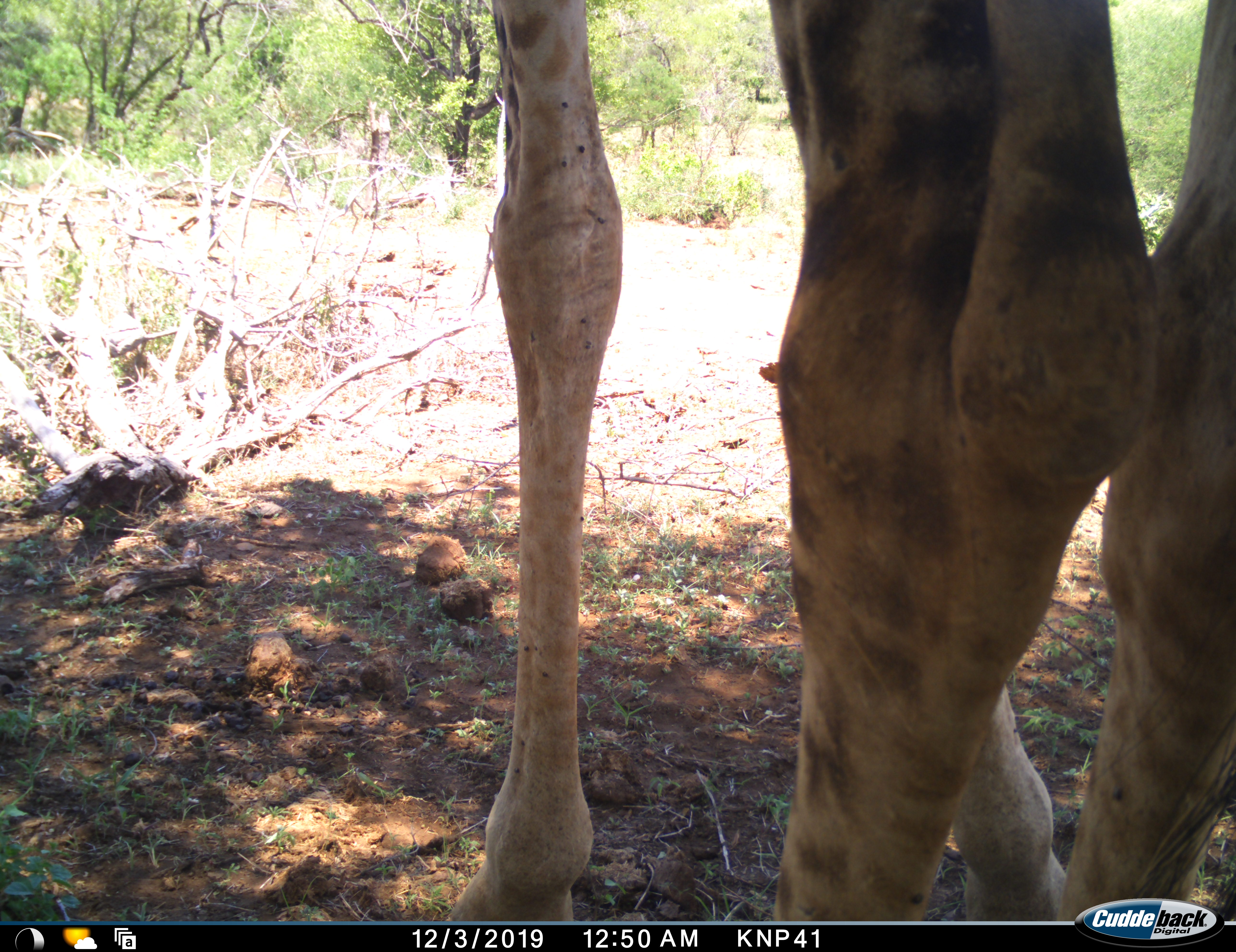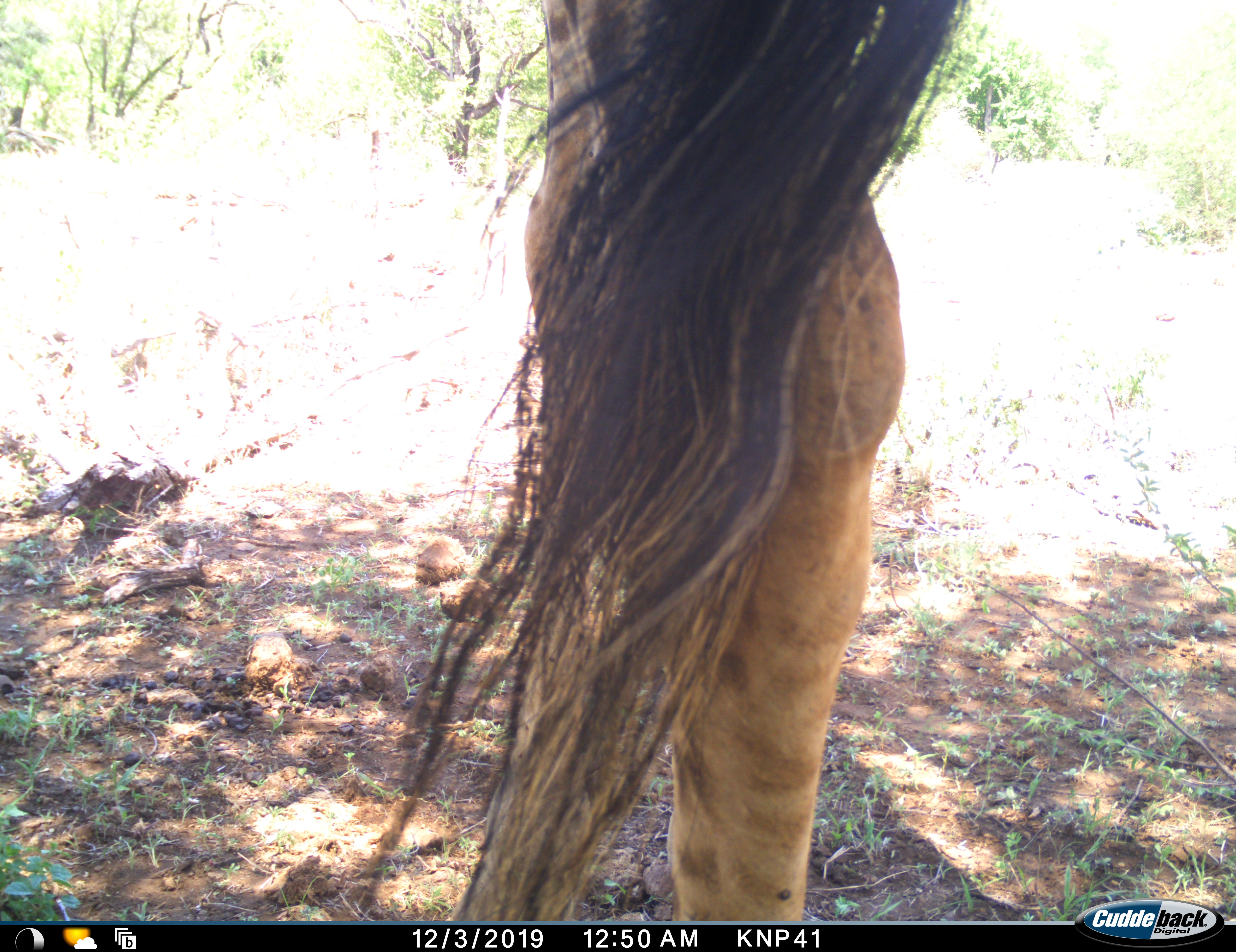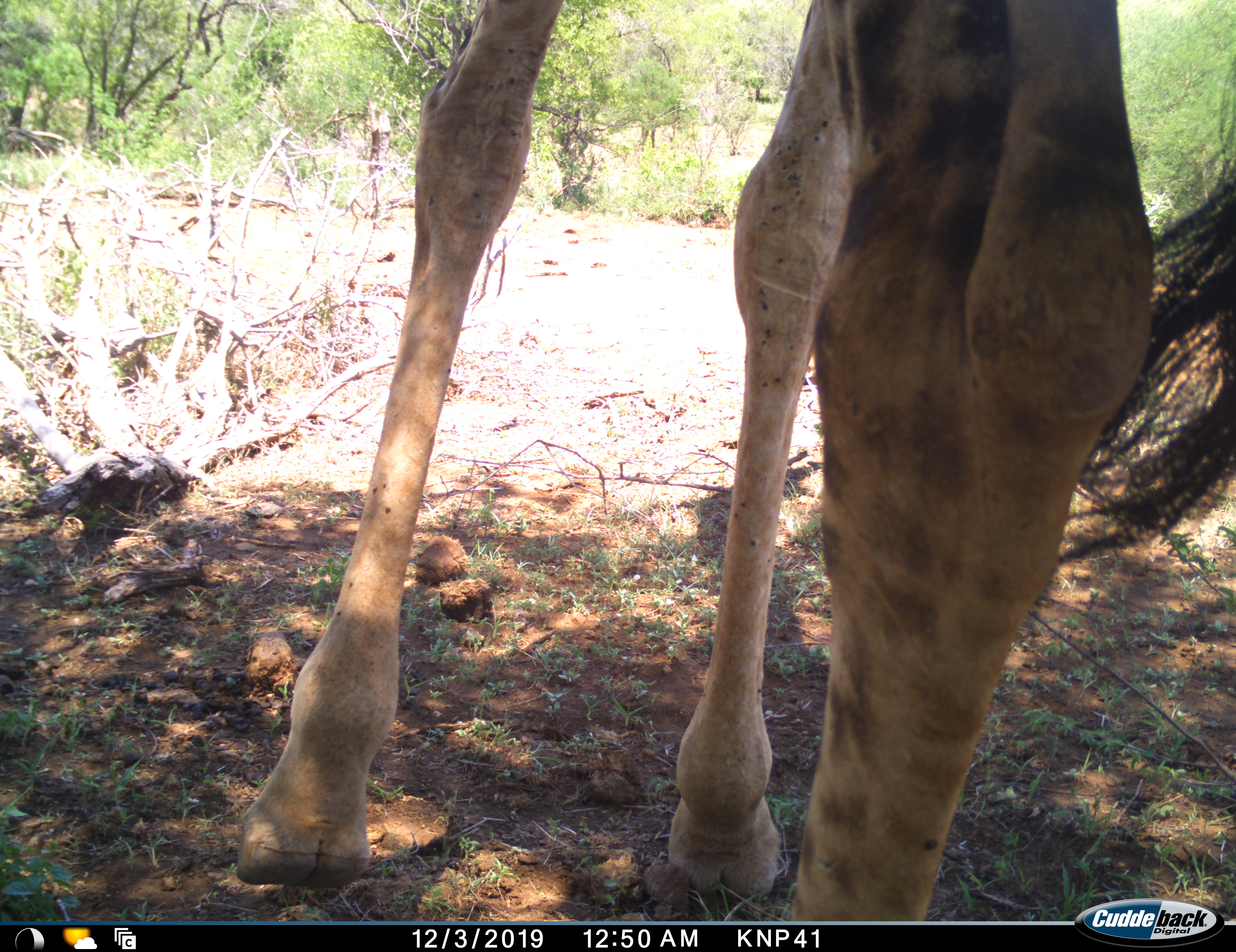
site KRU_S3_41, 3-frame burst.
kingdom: Animalia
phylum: Chordata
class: Mammalia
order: Artiodactyla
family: Giraffidae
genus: Giraffa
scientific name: Giraffa camelopardalis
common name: giraffe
Giraffe (Giraffa camelopardalis), count 1. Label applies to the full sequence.